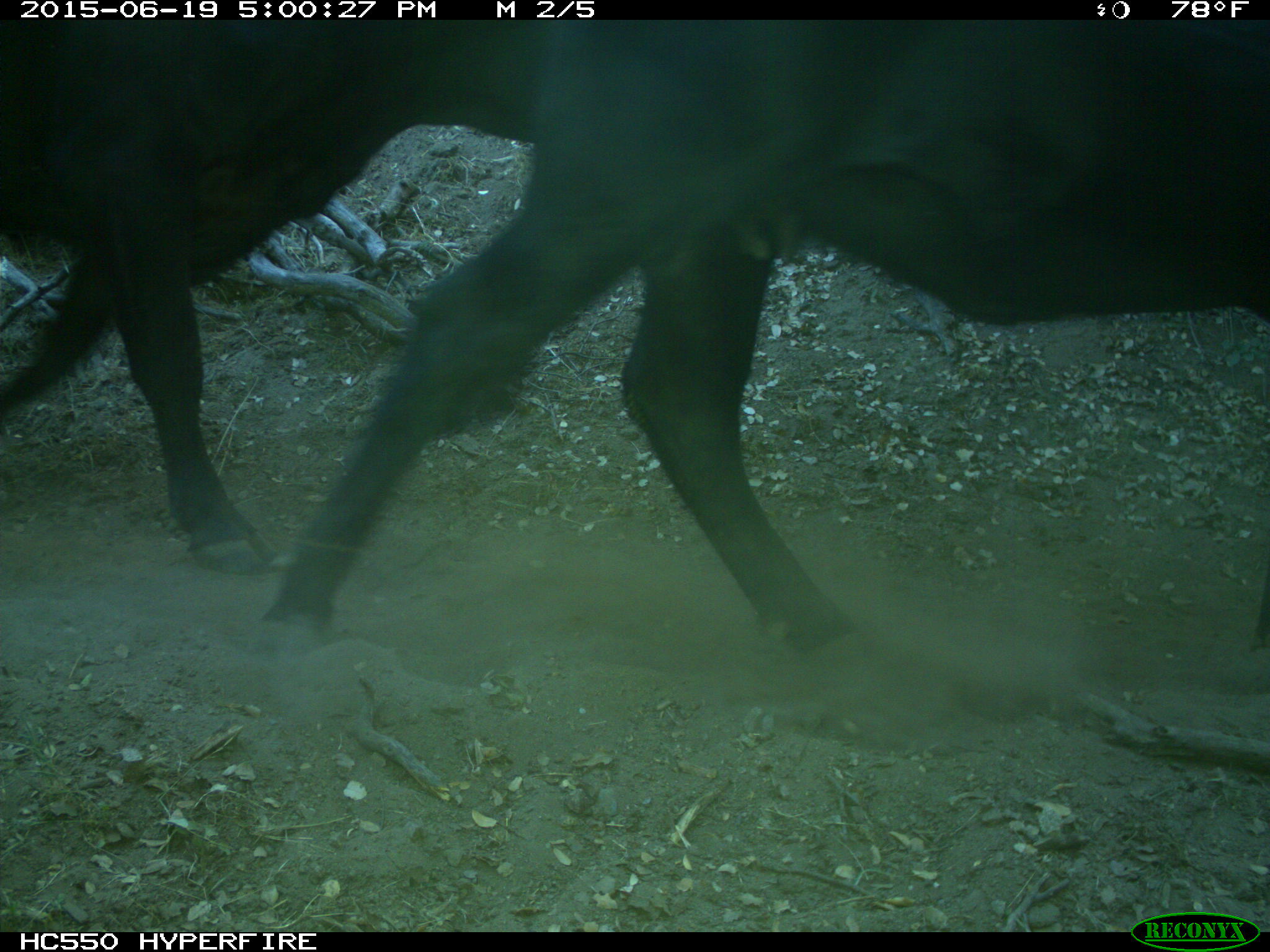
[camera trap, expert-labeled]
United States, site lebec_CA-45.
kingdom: Animalia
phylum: Chordata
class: Mammalia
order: Artiodactyla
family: Bovidae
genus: Bos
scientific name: Bos taurus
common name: domestic cow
Bos taurus (domestic cow).